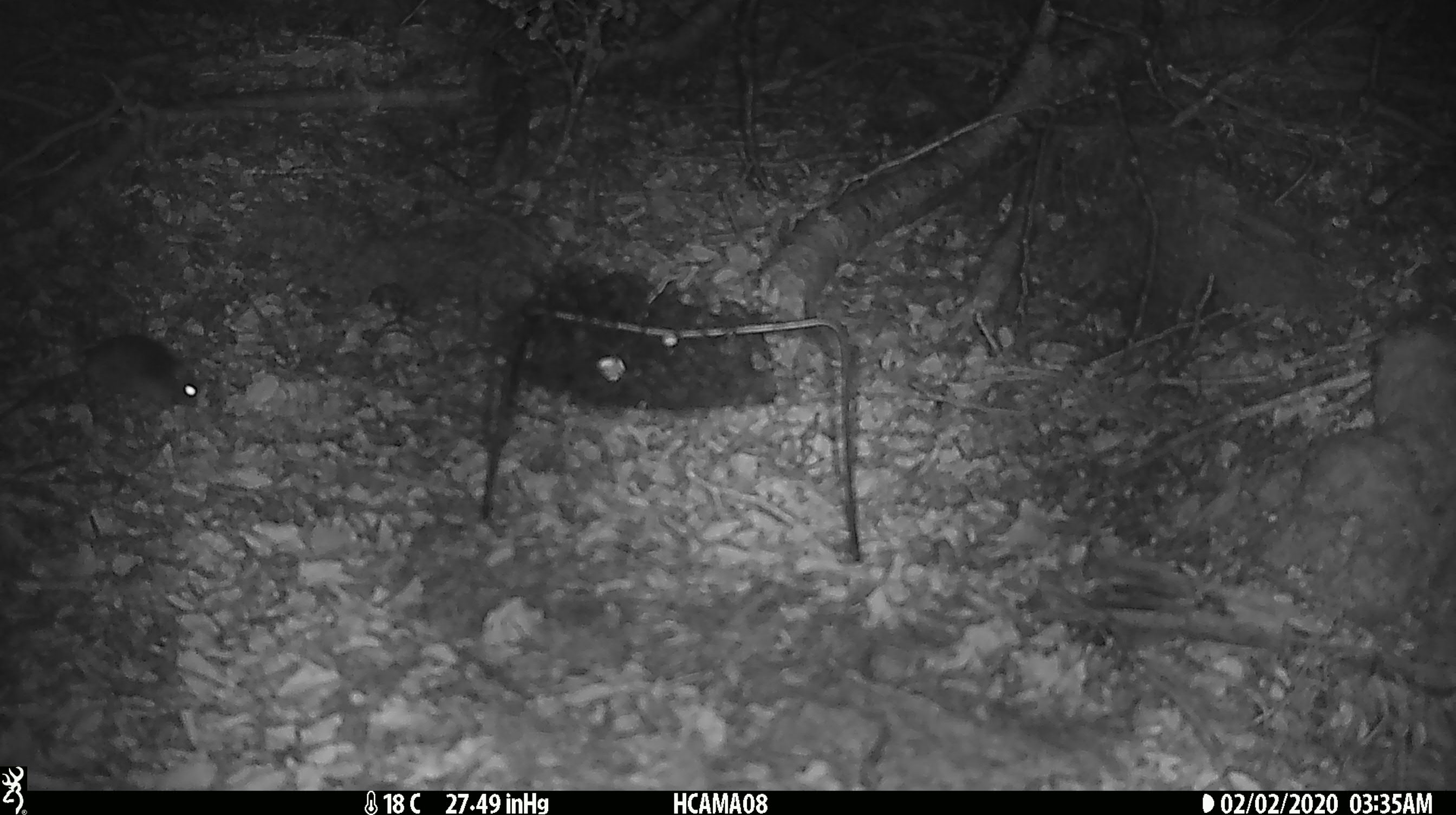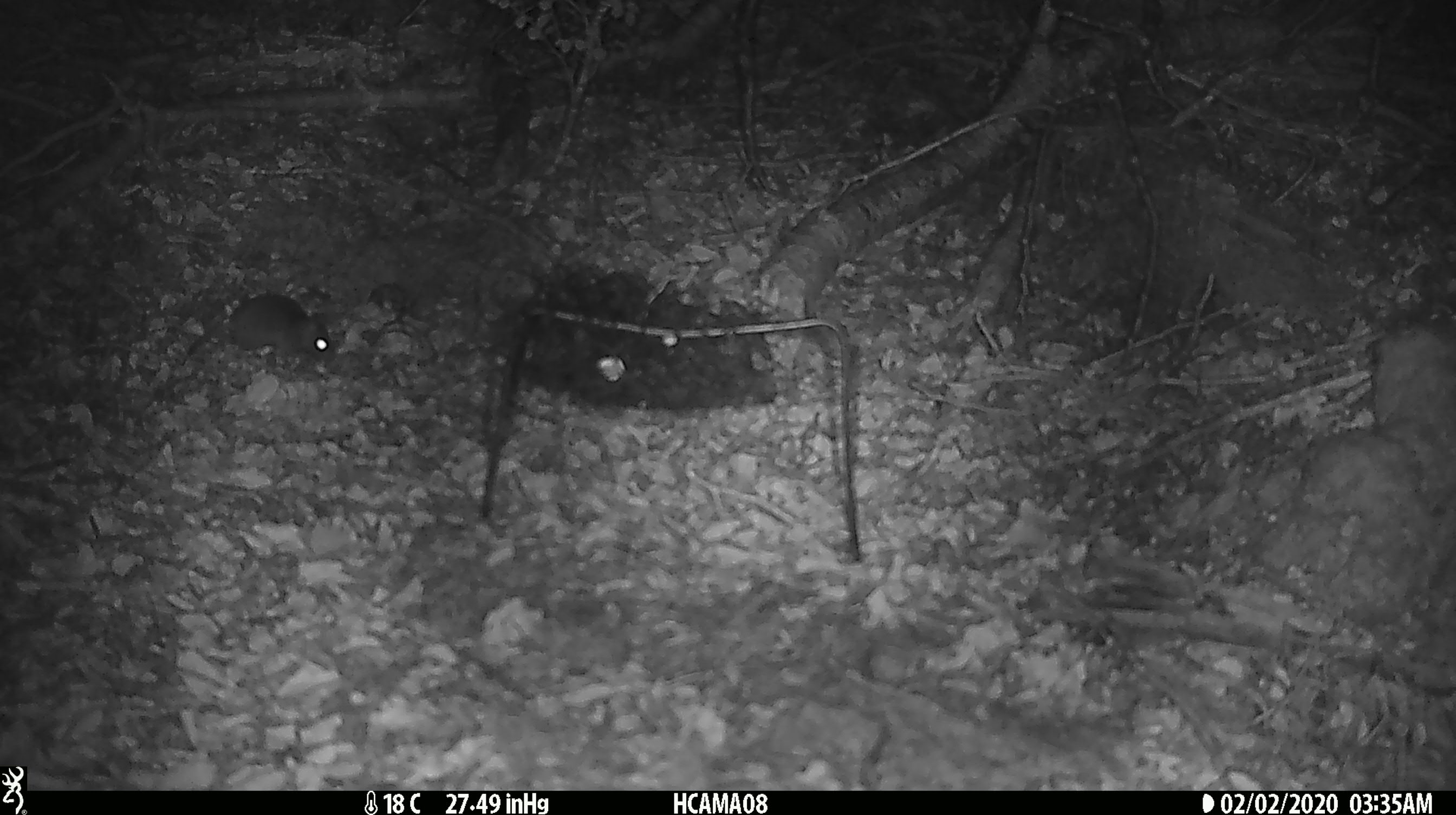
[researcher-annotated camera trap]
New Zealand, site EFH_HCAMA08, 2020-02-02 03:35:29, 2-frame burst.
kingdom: Animalia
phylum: Chordata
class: Mammalia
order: Rodentia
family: Muridae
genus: Mus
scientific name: Mus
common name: mouse